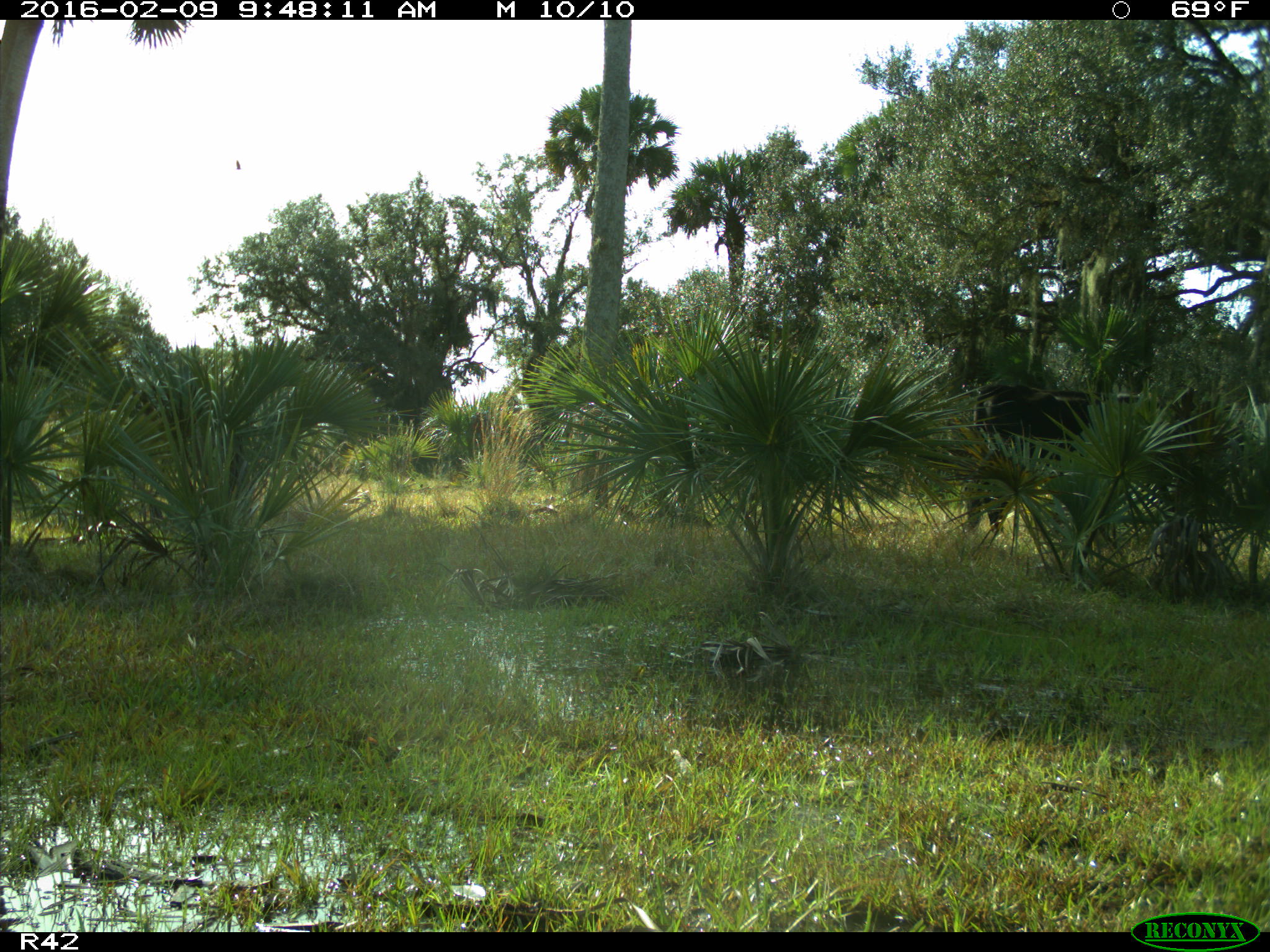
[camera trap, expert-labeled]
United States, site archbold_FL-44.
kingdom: Animalia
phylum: Chordata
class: Mammalia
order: Artiodactyla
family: Bovidae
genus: Bos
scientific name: Bos taurus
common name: domestic cow